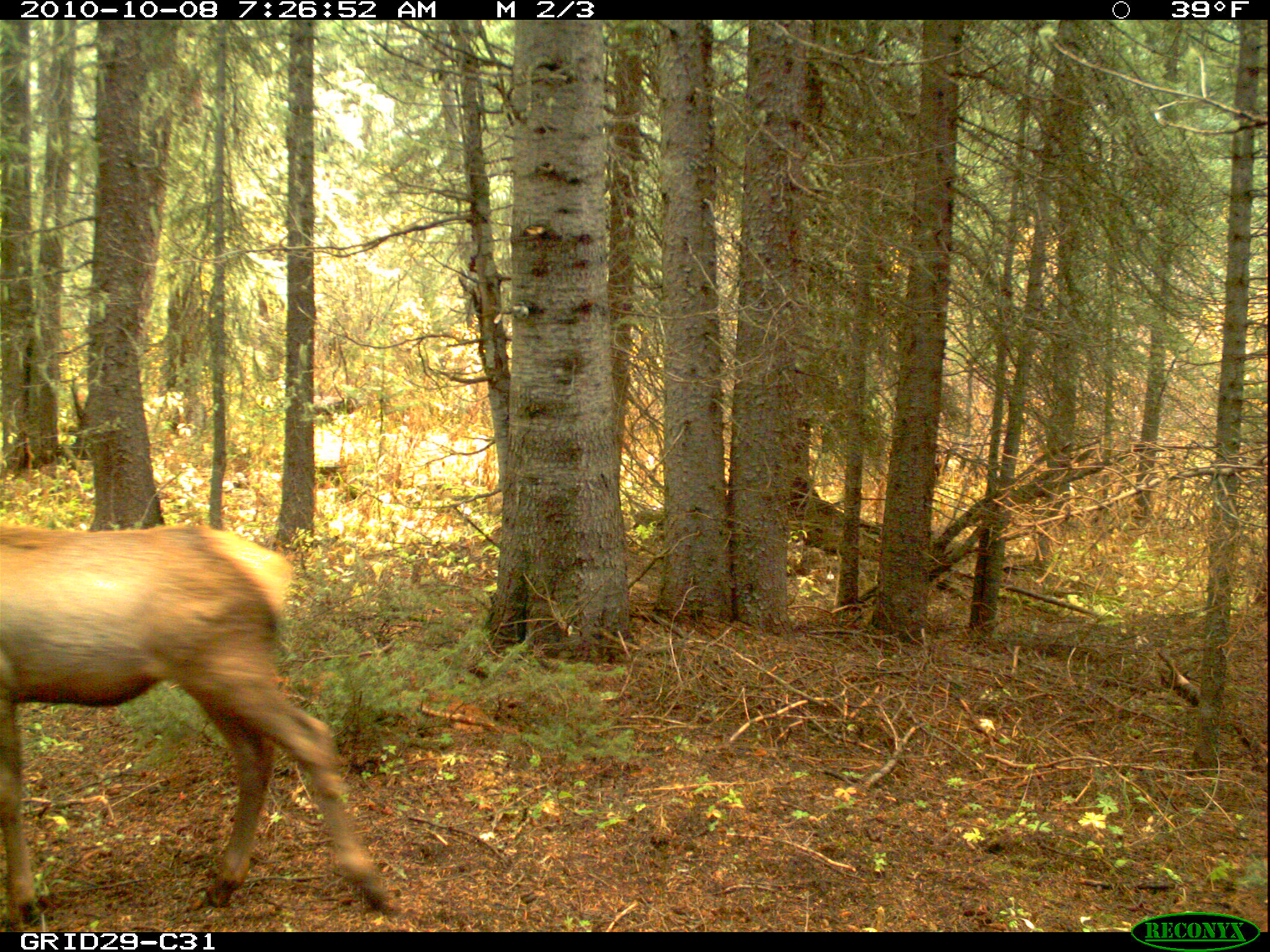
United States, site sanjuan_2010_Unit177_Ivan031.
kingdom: Animalia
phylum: Chordata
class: Mammalia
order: Artiodactyla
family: Cervidae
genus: Cervus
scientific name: Cervus elaphus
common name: red deer